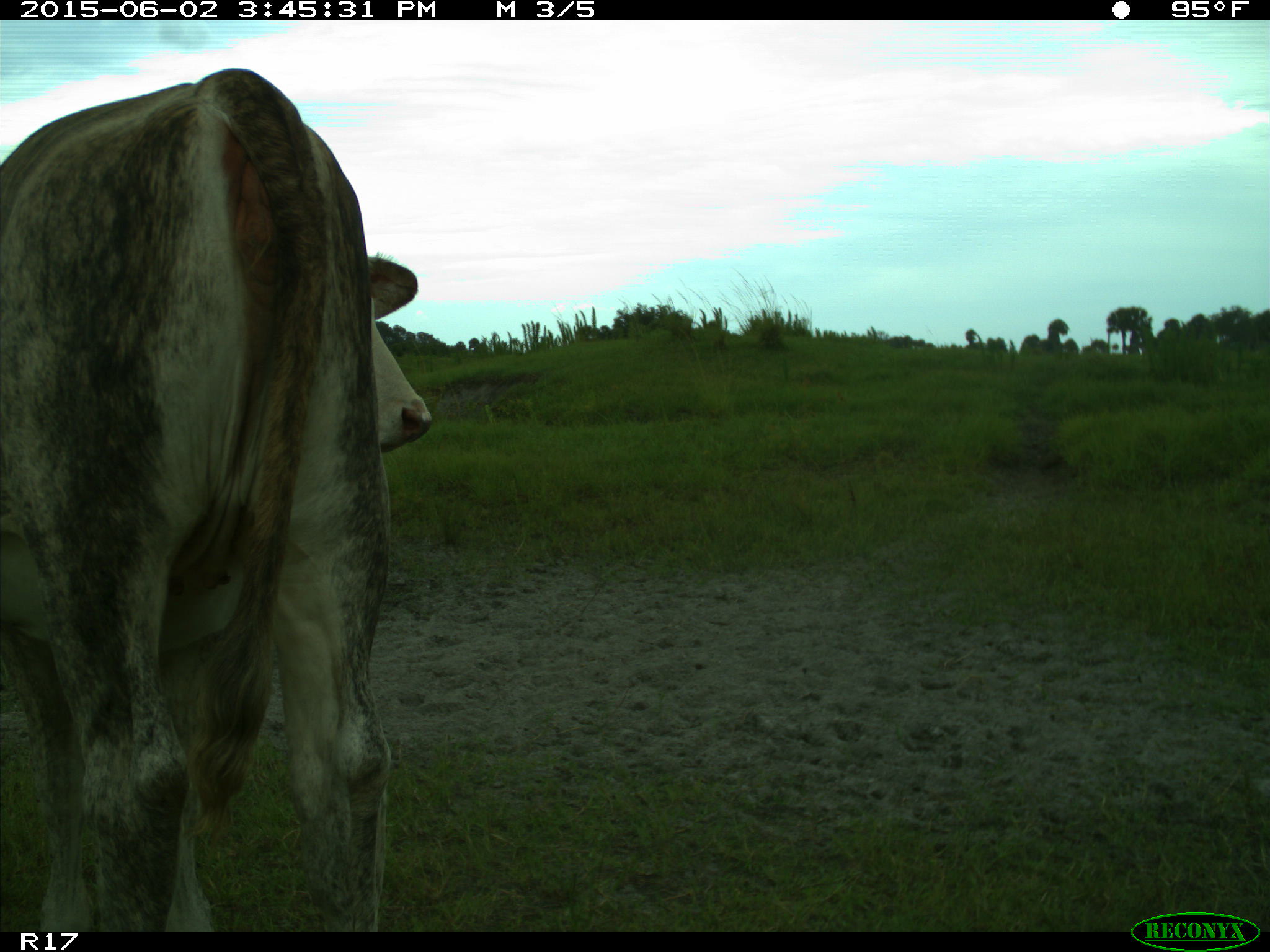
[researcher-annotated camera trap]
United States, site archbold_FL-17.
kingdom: Animalia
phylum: Chordata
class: Mammalia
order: Artiodactyla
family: Bovidae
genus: Bos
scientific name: Bos taurus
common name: domestic cow